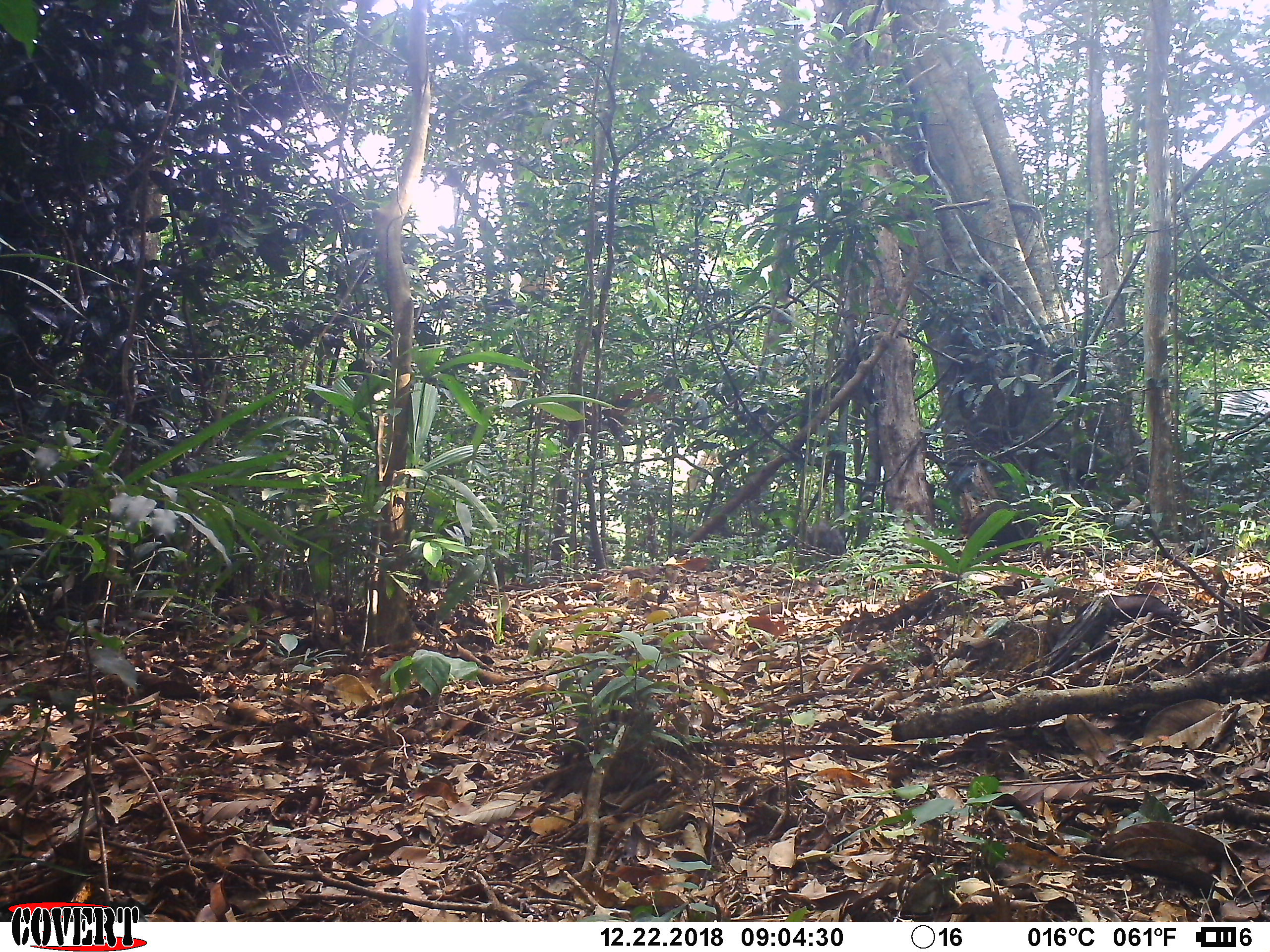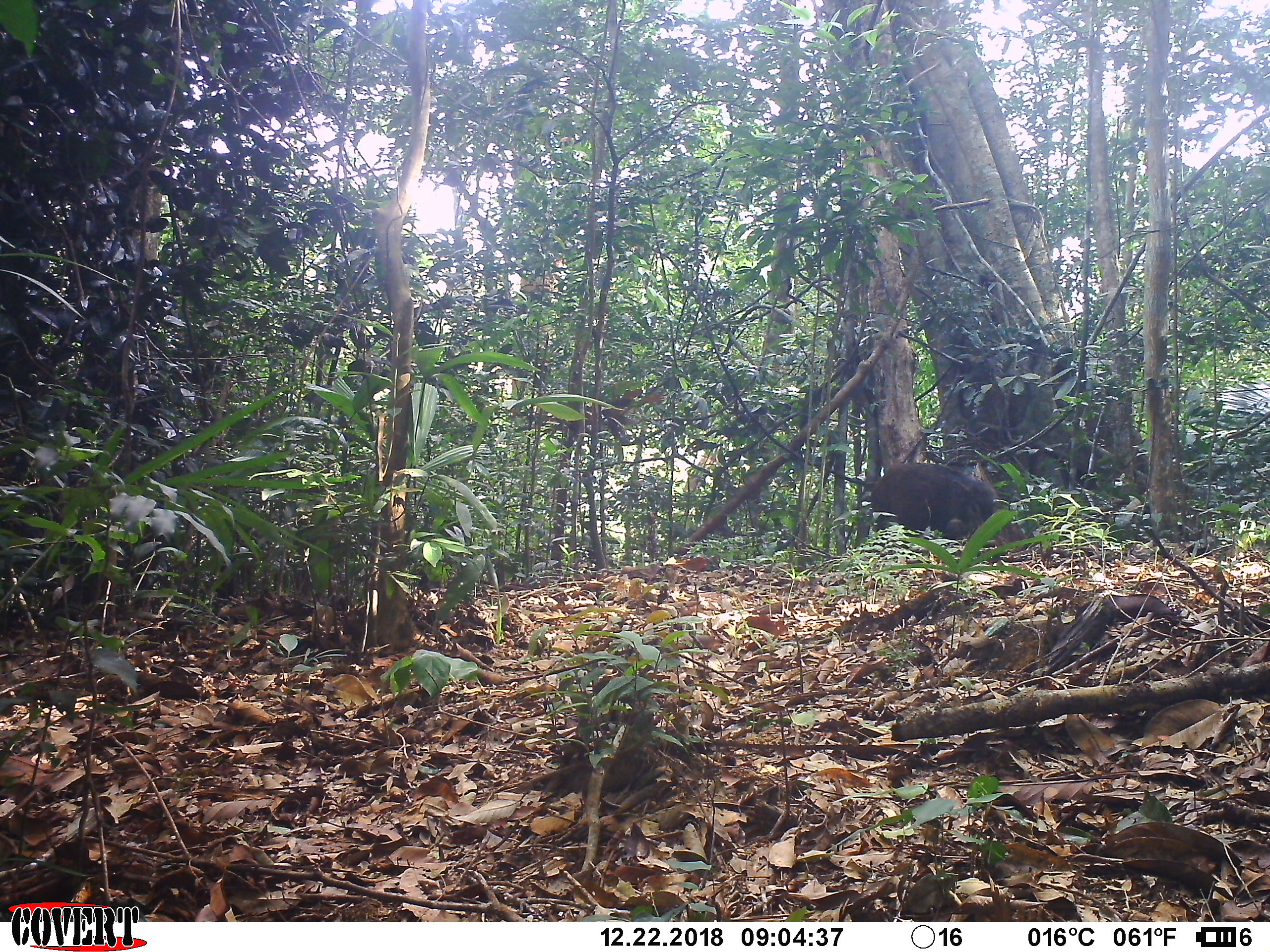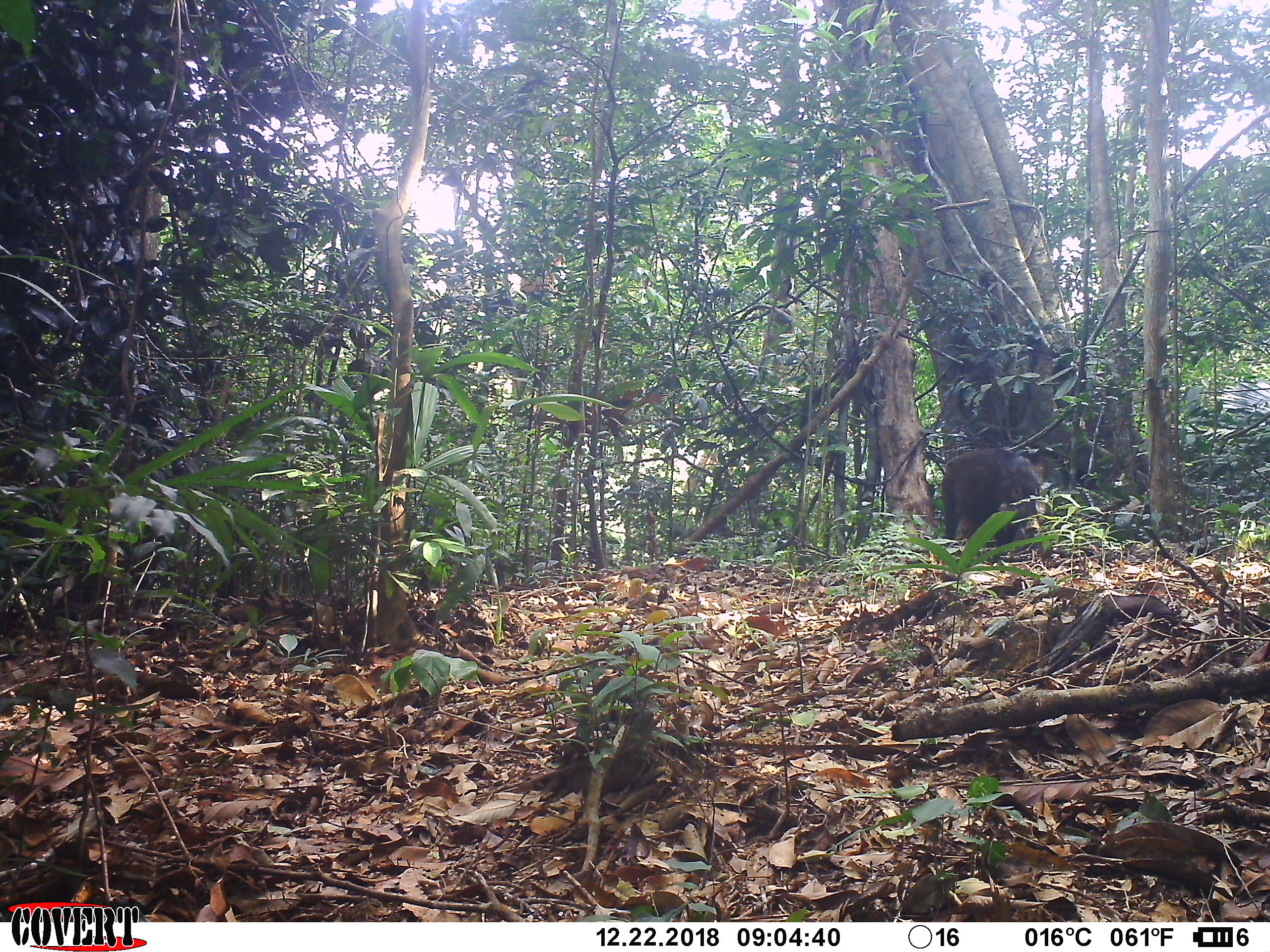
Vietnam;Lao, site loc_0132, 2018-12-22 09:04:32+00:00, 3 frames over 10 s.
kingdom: Animalia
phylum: Chordata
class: Mammalia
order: Artiodactyla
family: Suidae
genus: Sus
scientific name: Sus scrofa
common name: eurasian wild pig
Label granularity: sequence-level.